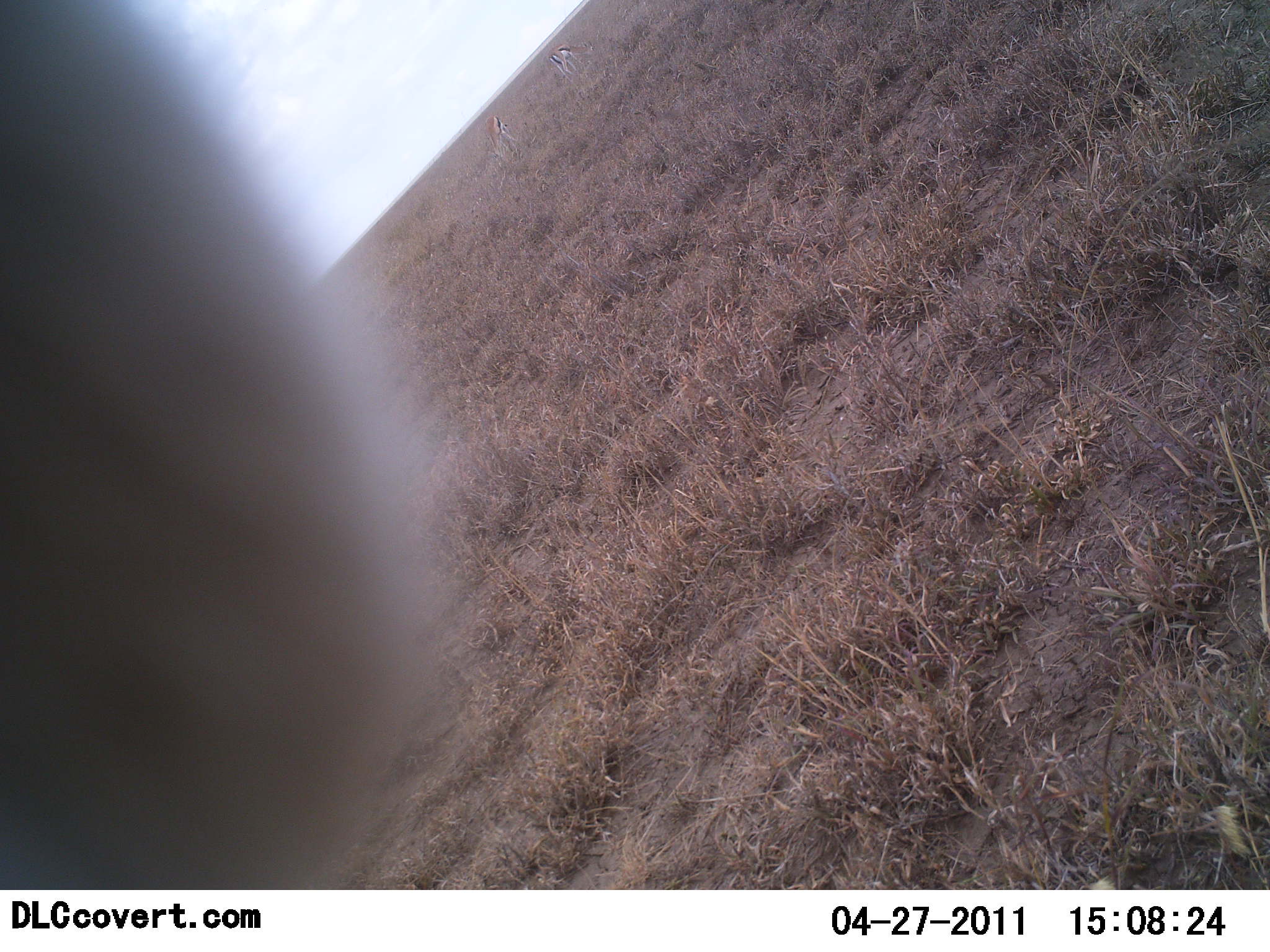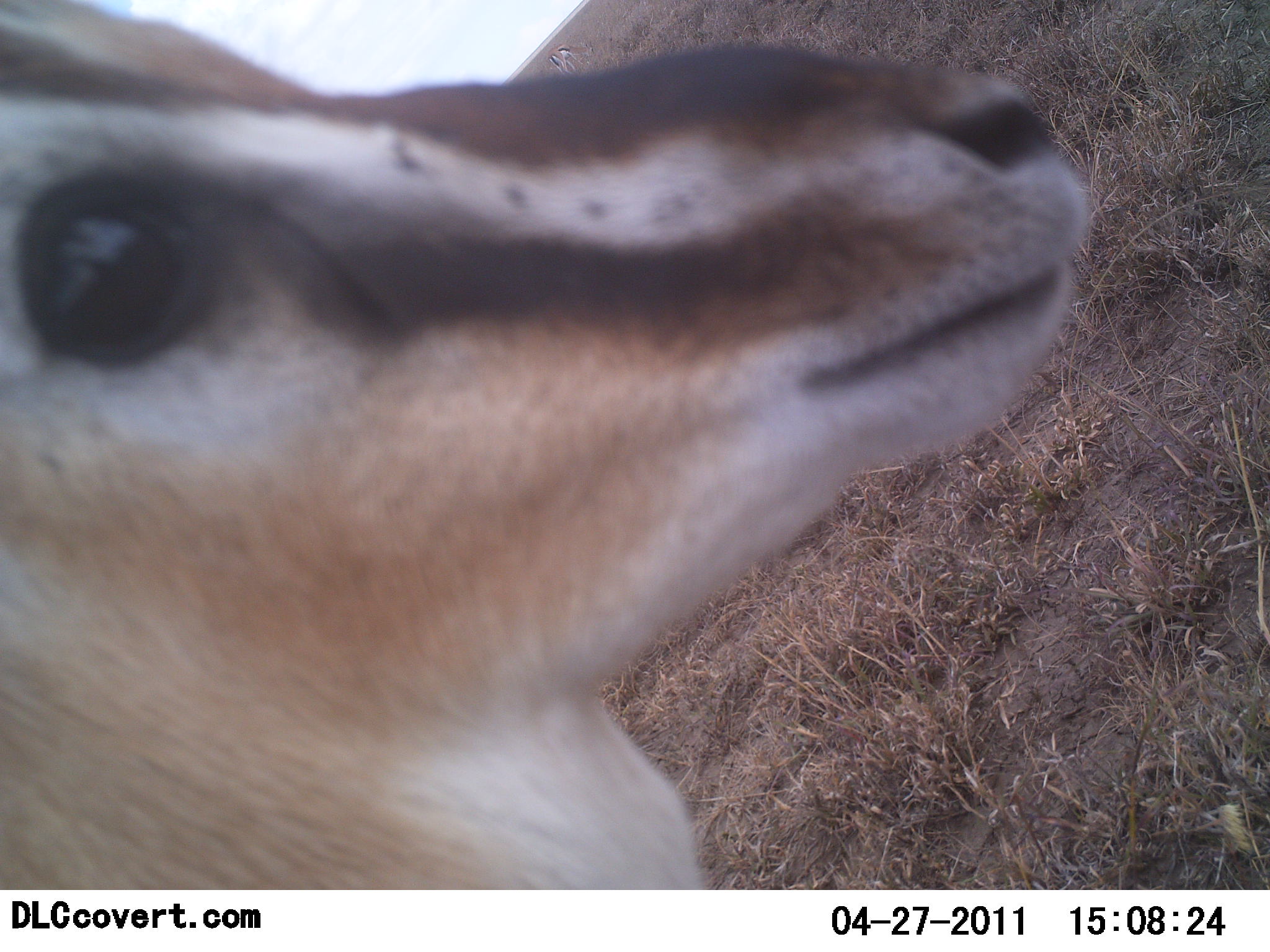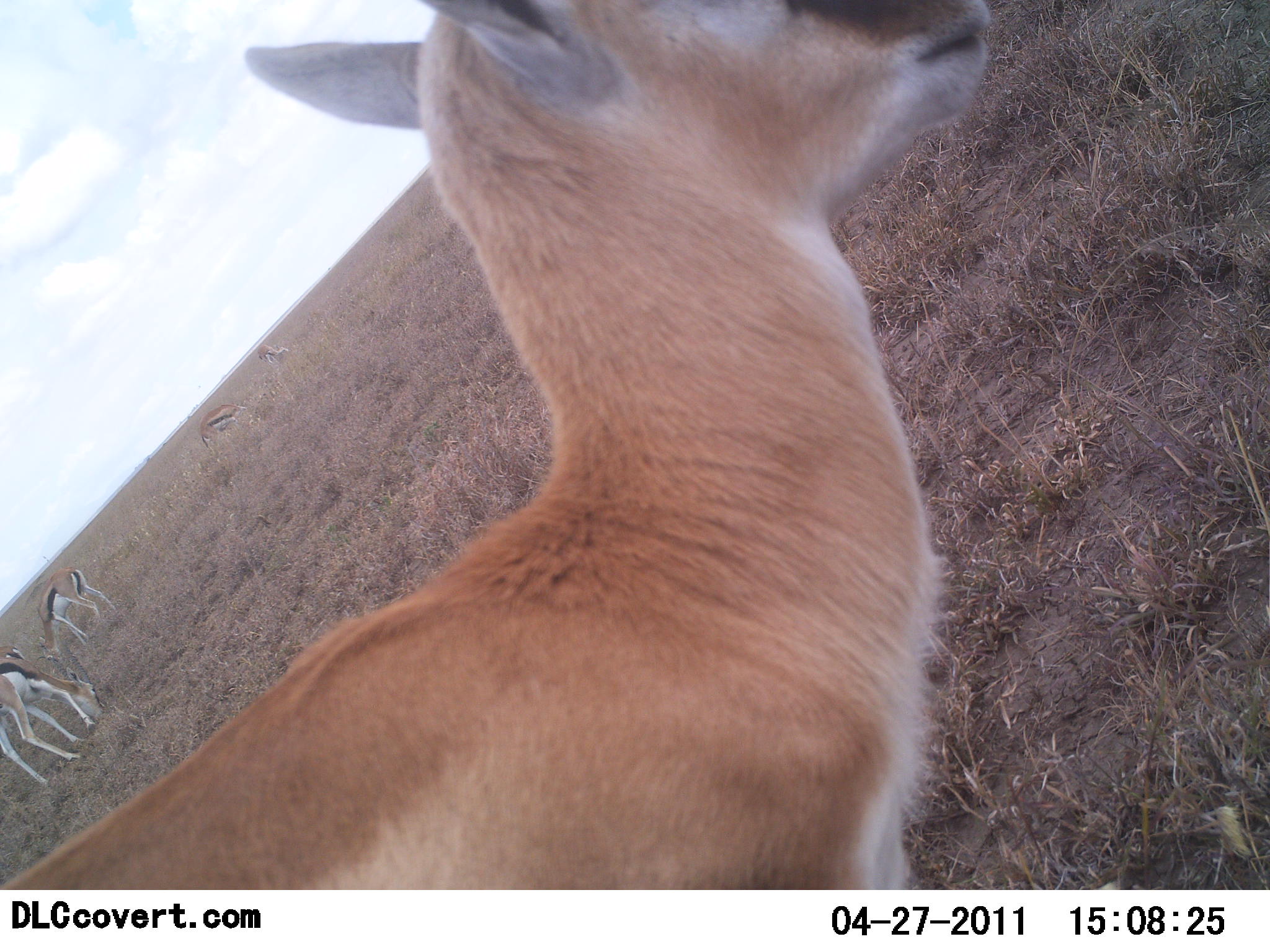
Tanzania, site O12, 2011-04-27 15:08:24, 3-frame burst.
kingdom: Animalia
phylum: Chordata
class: Mammalia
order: Artiodactyla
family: Bovidae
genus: Eudorcas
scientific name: Eudorcas thomsonii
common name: thomson's gazelle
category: gazellethomsons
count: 3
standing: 33%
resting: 0%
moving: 67%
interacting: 17%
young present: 25%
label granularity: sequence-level